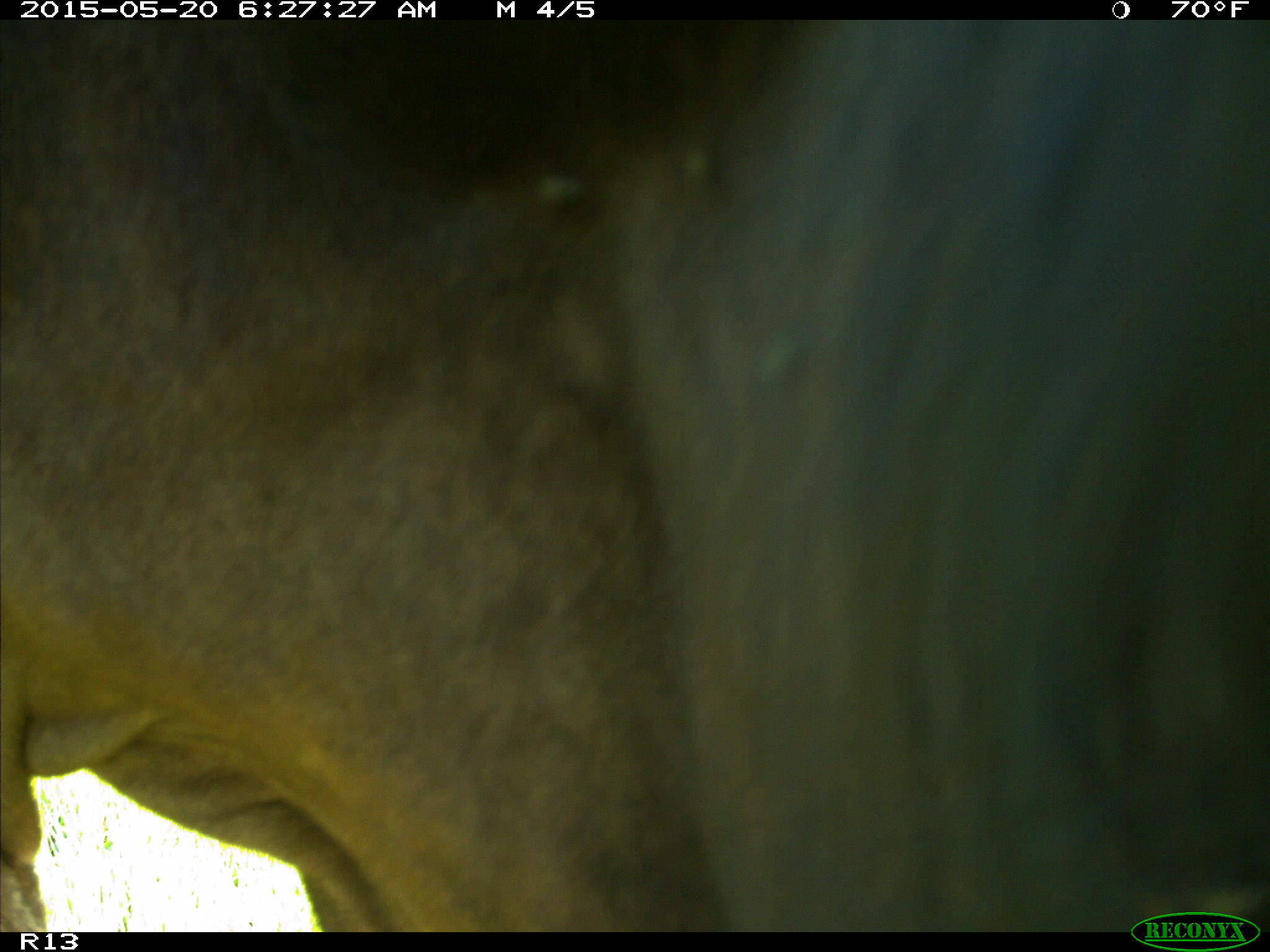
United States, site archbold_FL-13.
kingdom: Animalia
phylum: Chordata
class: Mammalia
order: Artiodactyla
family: Bovidae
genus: Bos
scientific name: Bos taurus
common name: domestic cow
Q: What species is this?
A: Bos taurus (domestic cow).